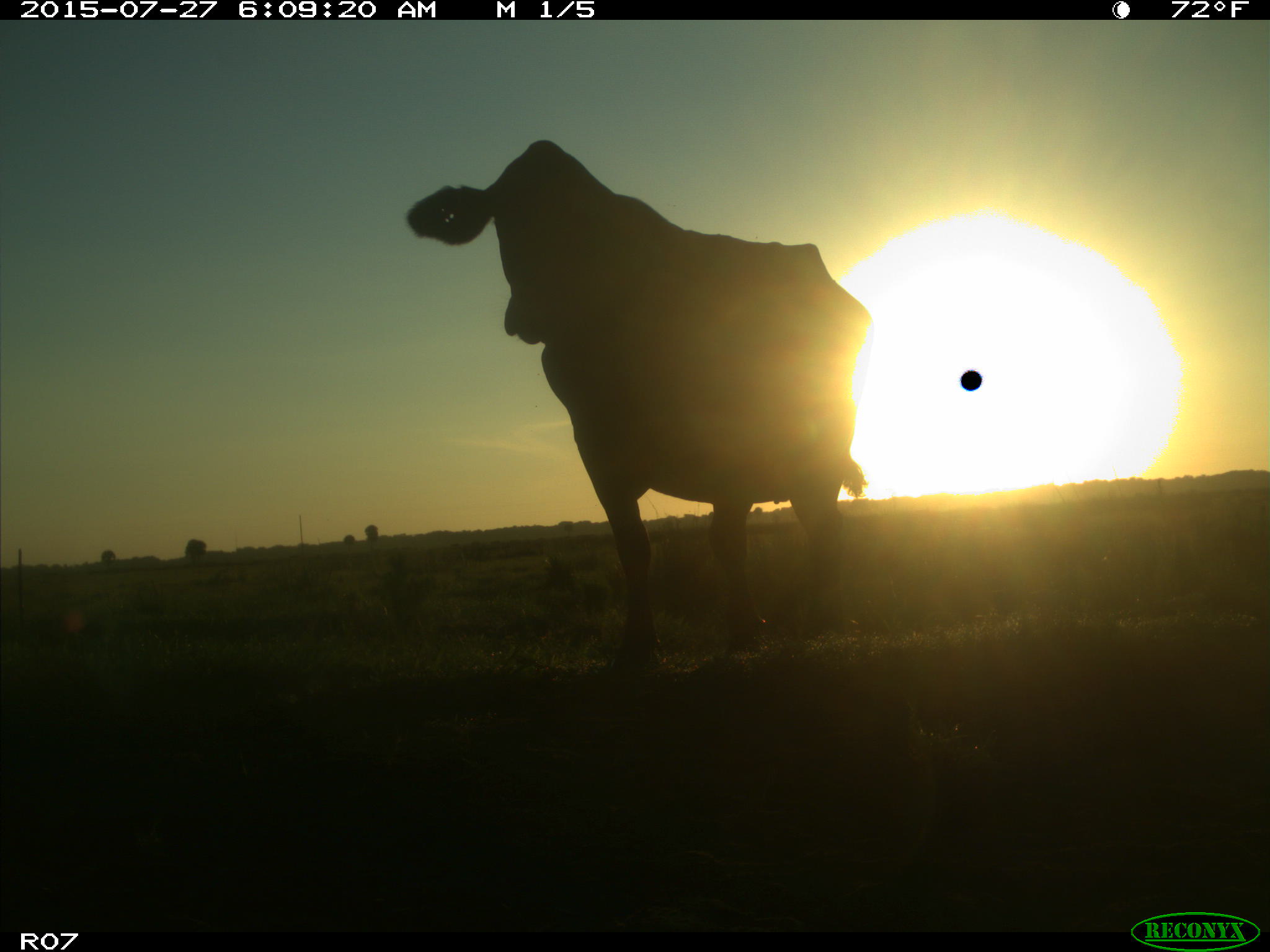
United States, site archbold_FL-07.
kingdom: Animalia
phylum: Chordata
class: Mammalia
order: Artiodactyla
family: Bovidae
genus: Bos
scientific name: Bos taurus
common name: domestic cow